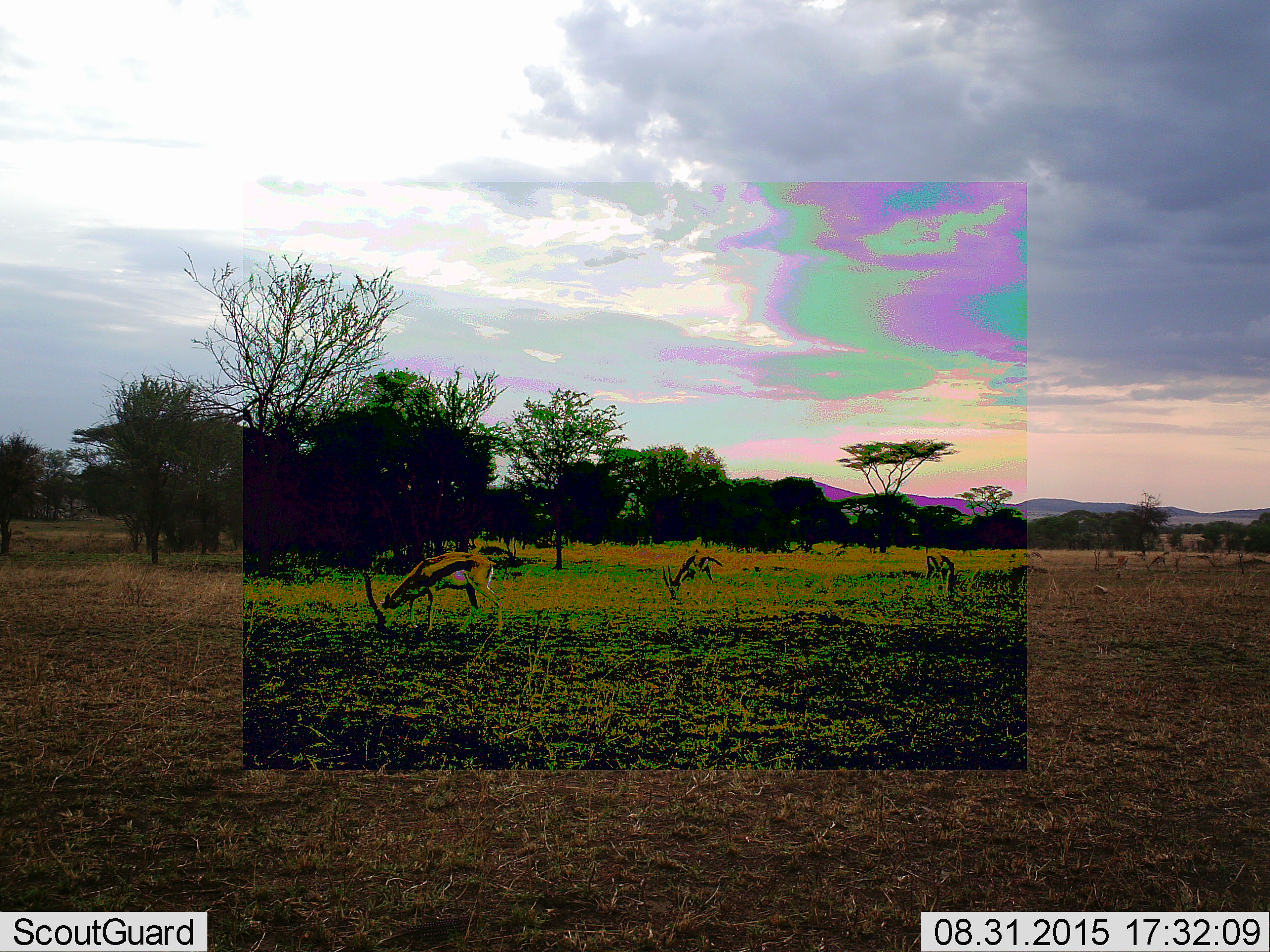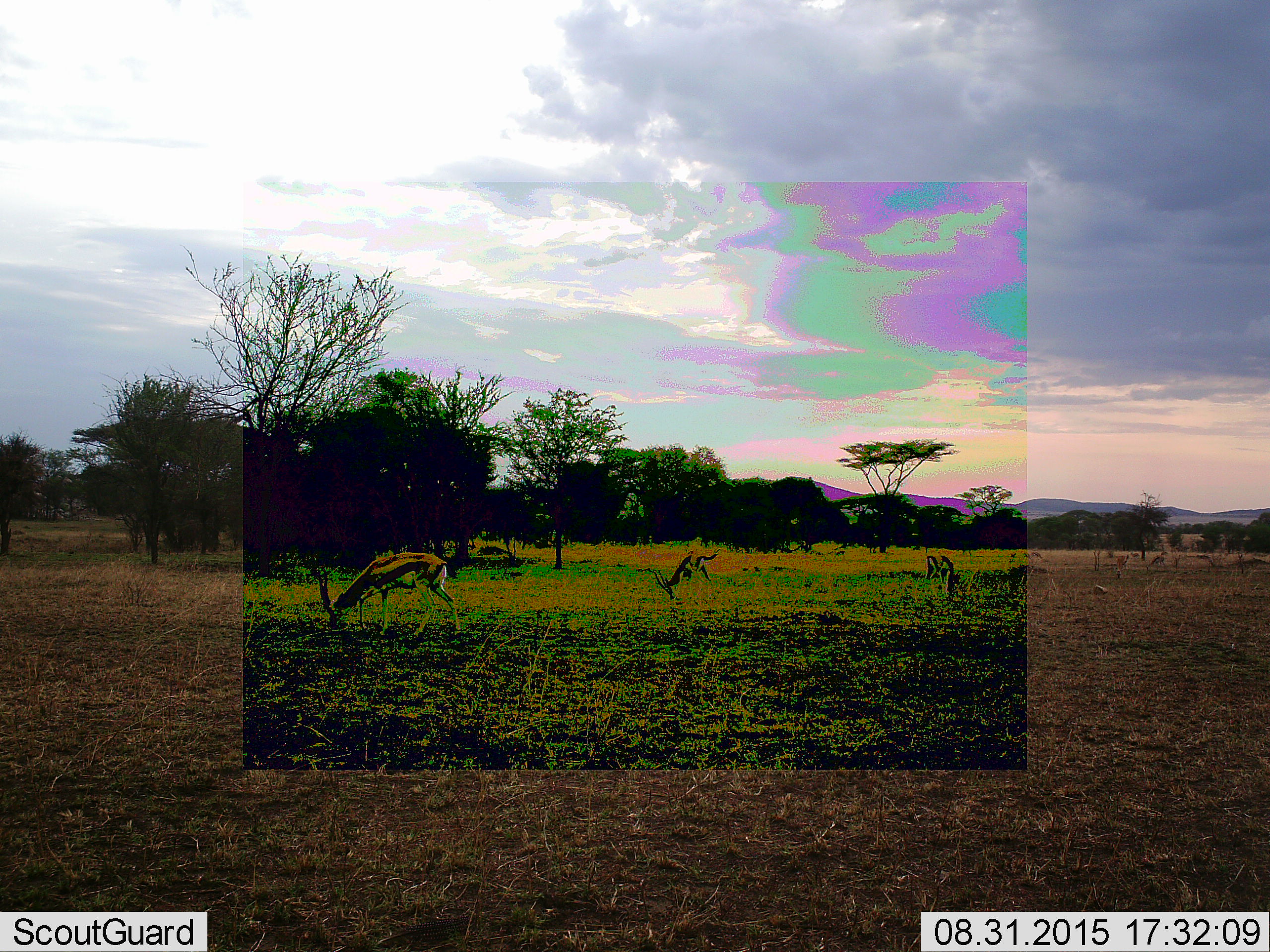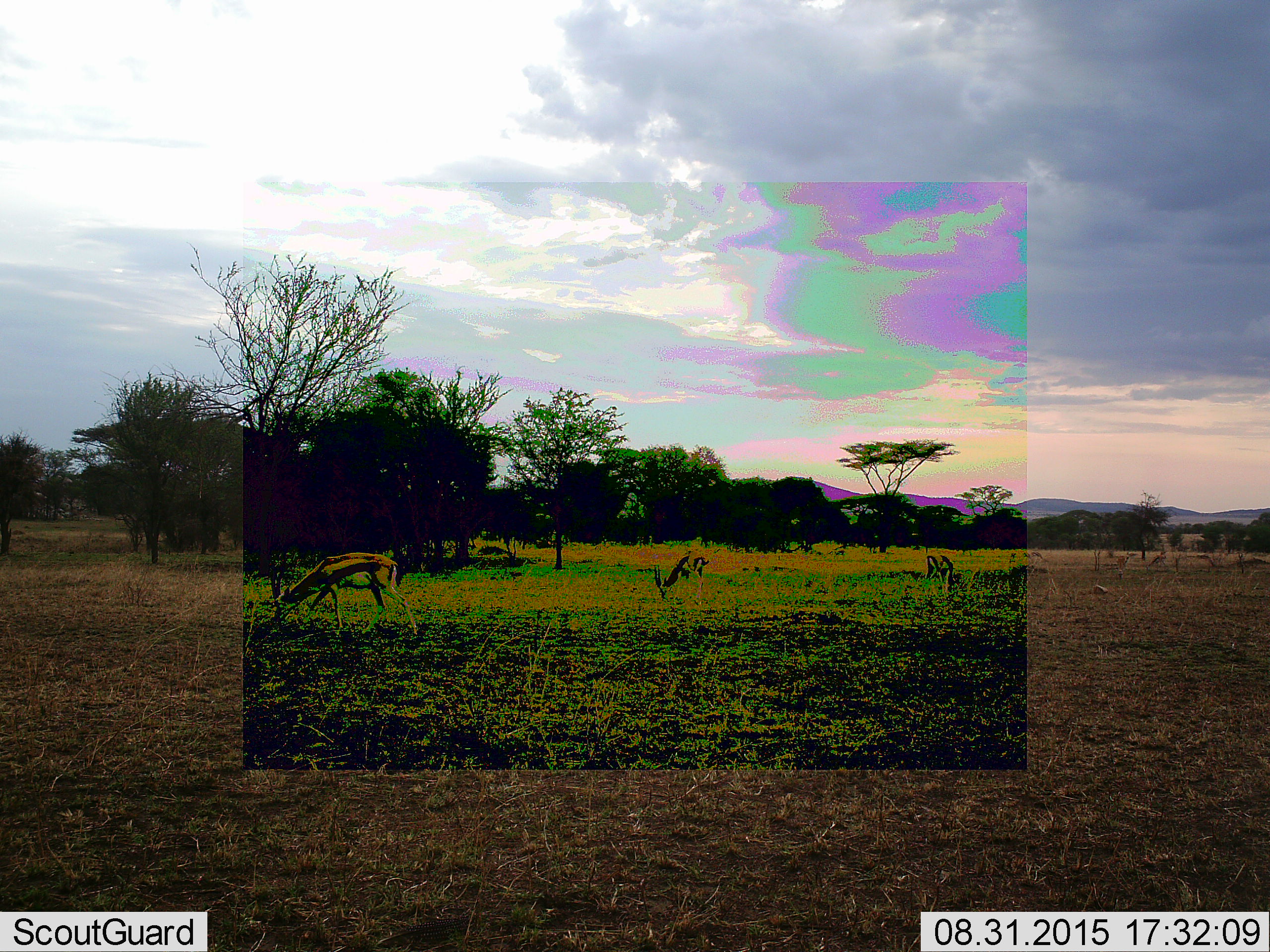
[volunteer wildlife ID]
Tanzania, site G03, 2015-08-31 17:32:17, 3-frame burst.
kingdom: Animalia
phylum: Chordata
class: Mammalia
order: Artiodactyla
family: Bovidae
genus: Eudorcas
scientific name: Eudorcas thomsonii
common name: thomson's gazelle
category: gazellethomsons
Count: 8.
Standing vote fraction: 29%.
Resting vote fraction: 0%.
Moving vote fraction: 64%.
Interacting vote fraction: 0%.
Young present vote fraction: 14%.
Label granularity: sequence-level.